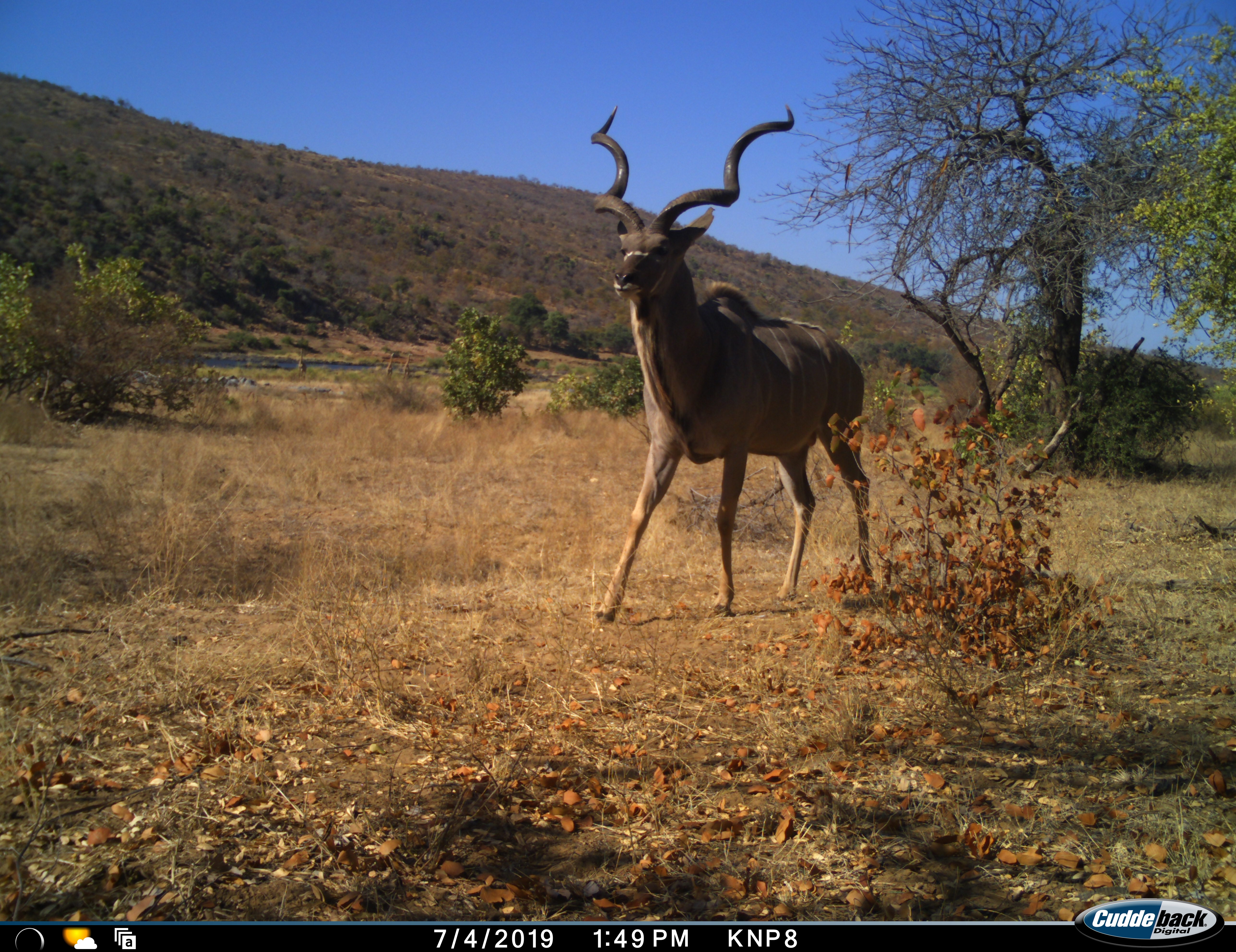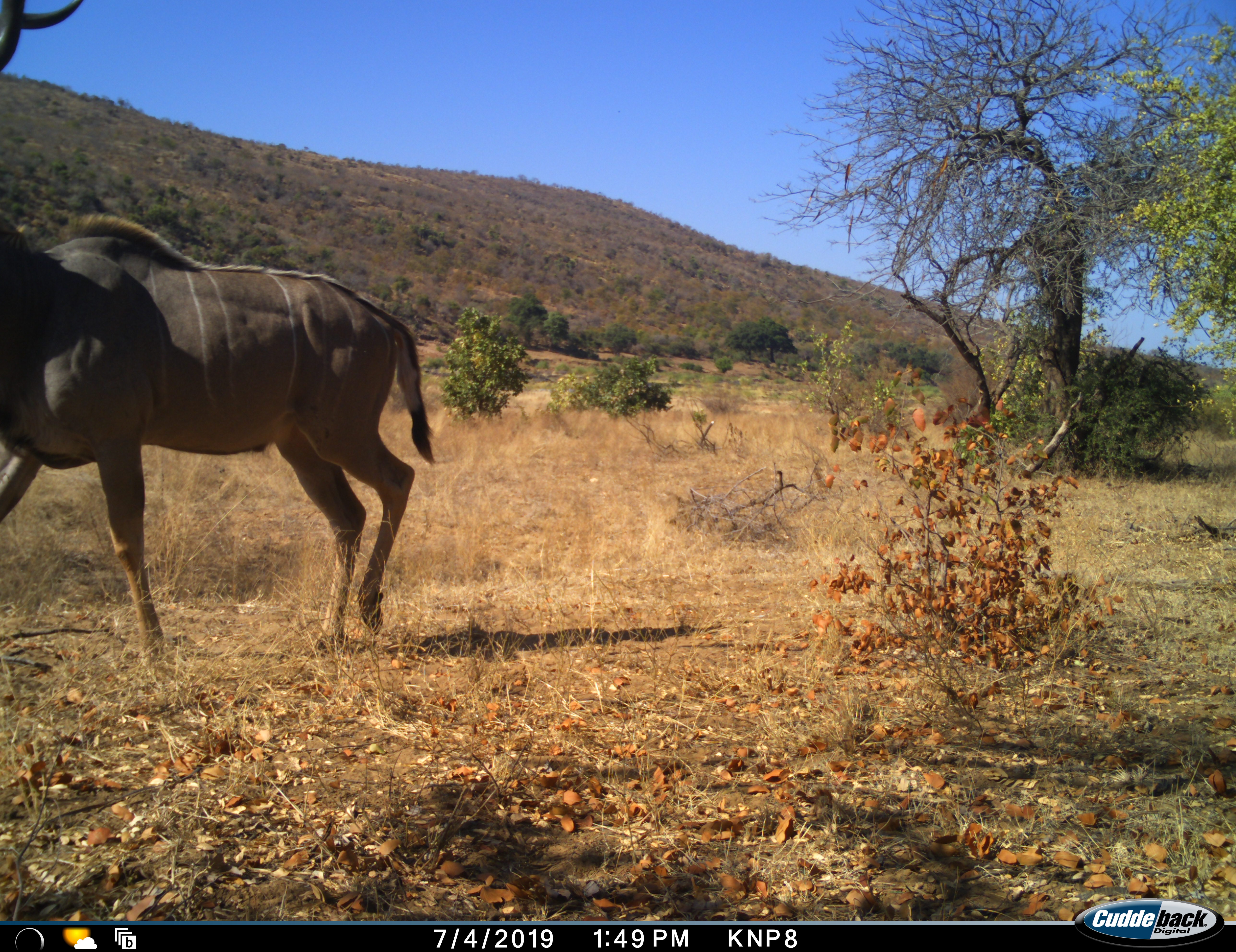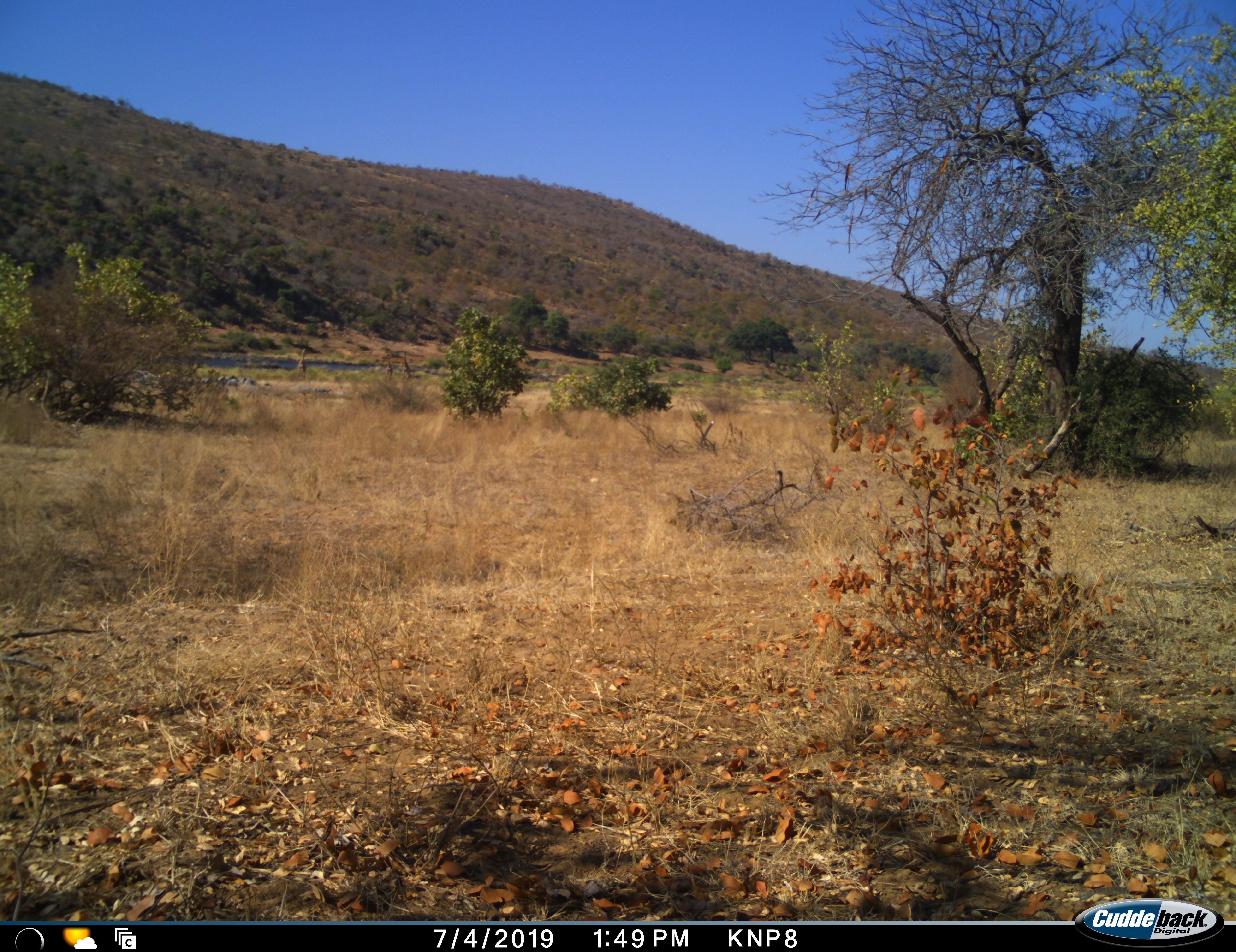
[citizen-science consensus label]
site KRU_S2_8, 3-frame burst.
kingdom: Animalia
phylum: Chordata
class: Mammalia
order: Artiodactyla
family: Bovidae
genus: Tragelaphus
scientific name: Tragelaphus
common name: kudu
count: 1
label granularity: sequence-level